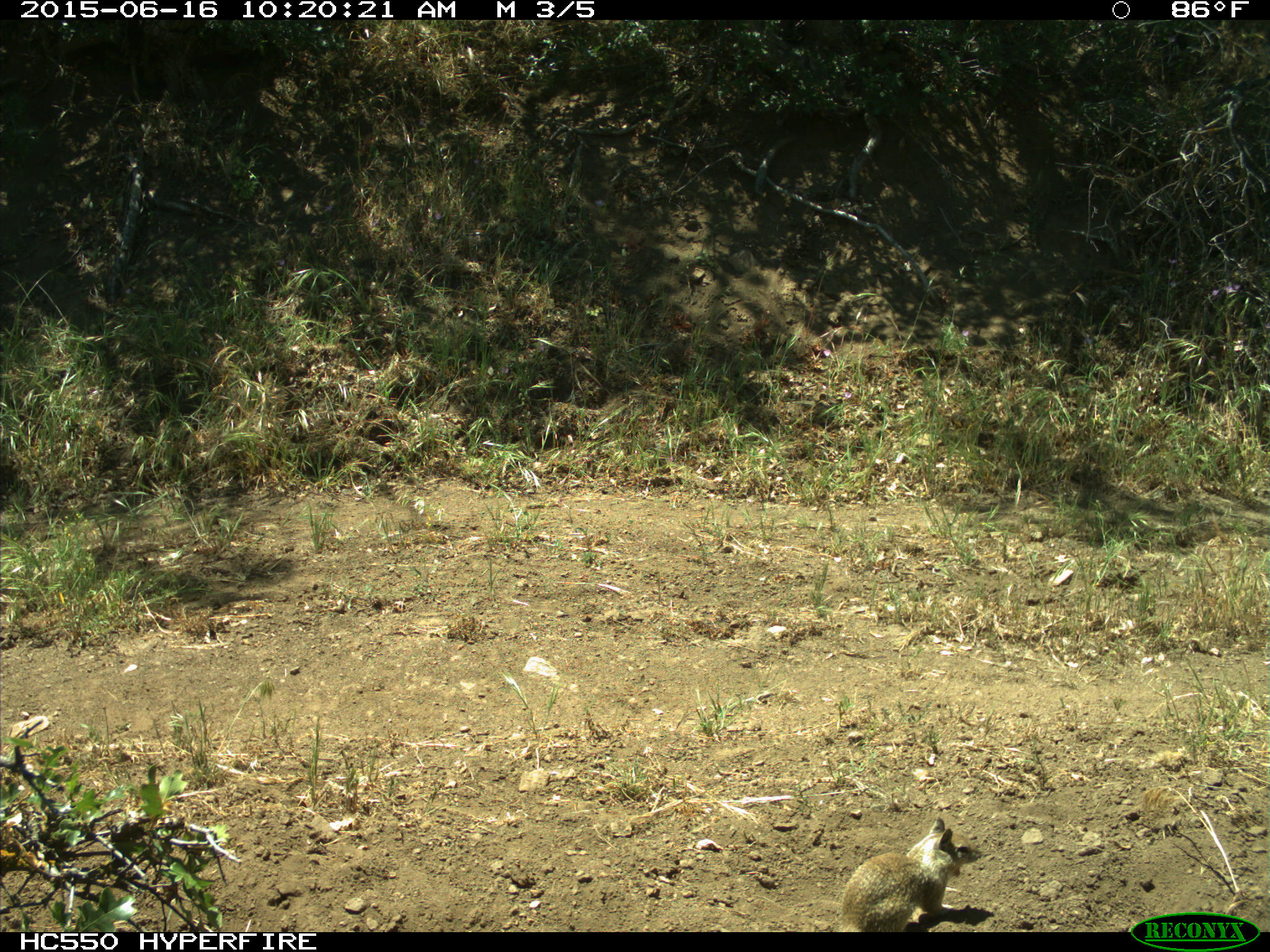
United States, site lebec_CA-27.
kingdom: Animalia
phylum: Chordata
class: Mammalia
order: Rodentia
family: Sciuridae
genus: Otospermophilus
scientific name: Otospermophilus beecheyi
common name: california ground squirrel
Otospermophilus beecheyi (california ground squirrel).